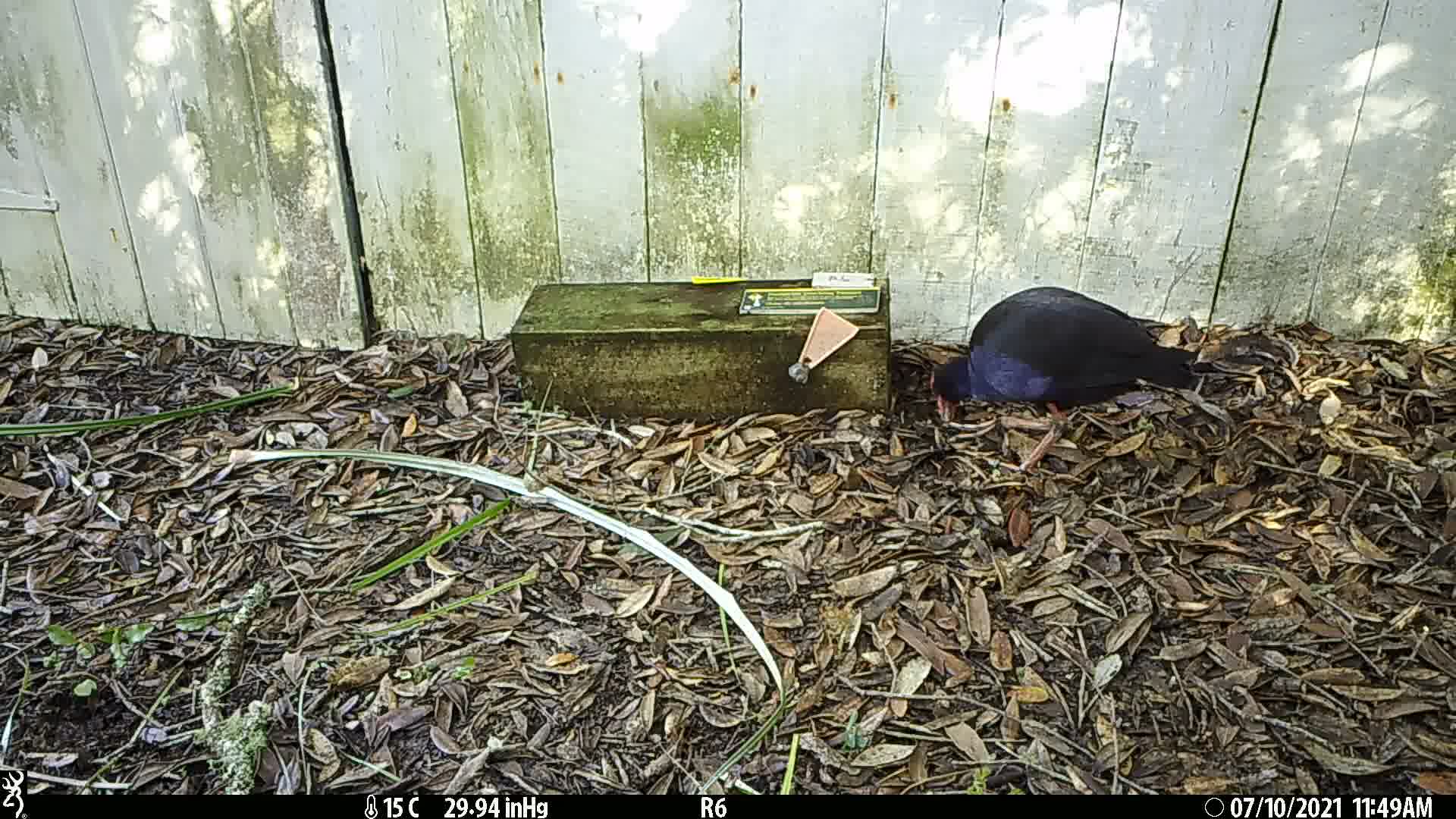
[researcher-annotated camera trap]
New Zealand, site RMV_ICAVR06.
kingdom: Animalia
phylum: Chordata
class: Aves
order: Gruiformes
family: Rallidae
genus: Porphyrio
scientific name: Porphyrio melanotus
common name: australasian swamphen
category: pukeko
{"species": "pukeko (australasian swamphen) (Porphyrio melanotus)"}